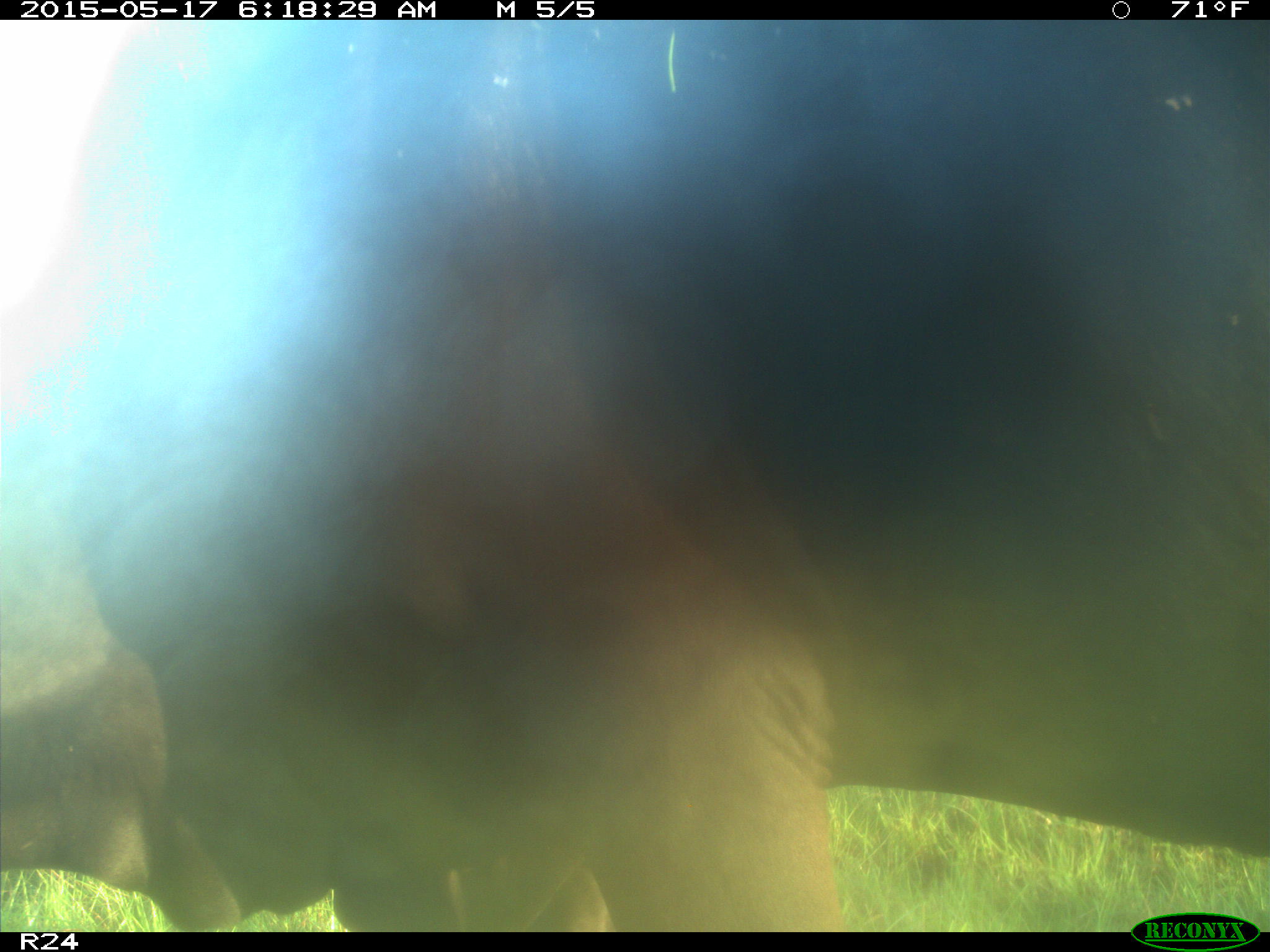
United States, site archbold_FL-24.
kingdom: Animalia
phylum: Chordata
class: Mammalia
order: Artiodactyla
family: Bovidae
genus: Bos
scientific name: Bos taurus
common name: domestic cow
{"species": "Bos taurus (domestic cow)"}